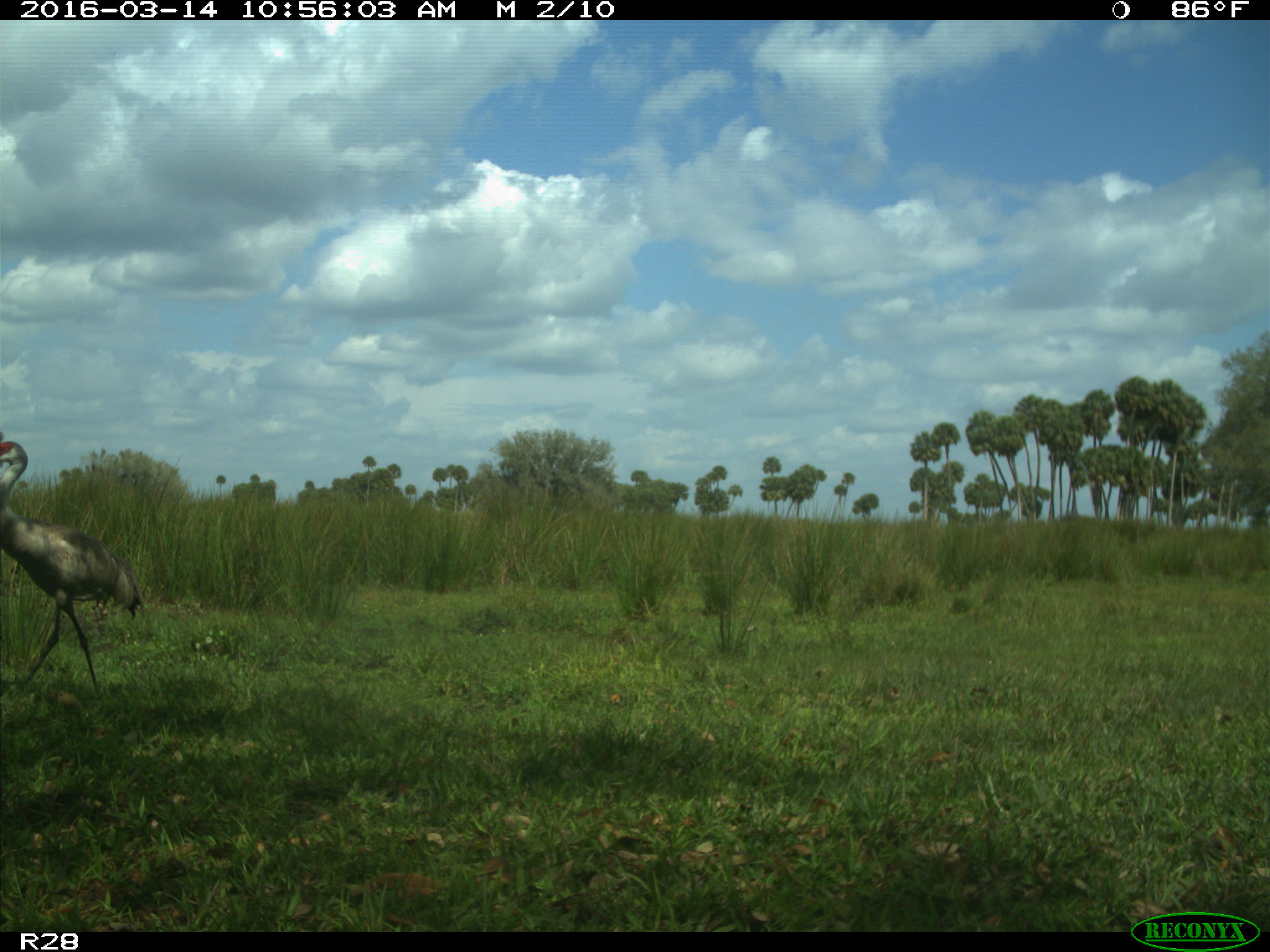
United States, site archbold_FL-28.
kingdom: Animalia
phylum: Chordata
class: Aves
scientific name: Aves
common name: birds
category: unidentified bird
Unidentified bird (birds) (Aves).